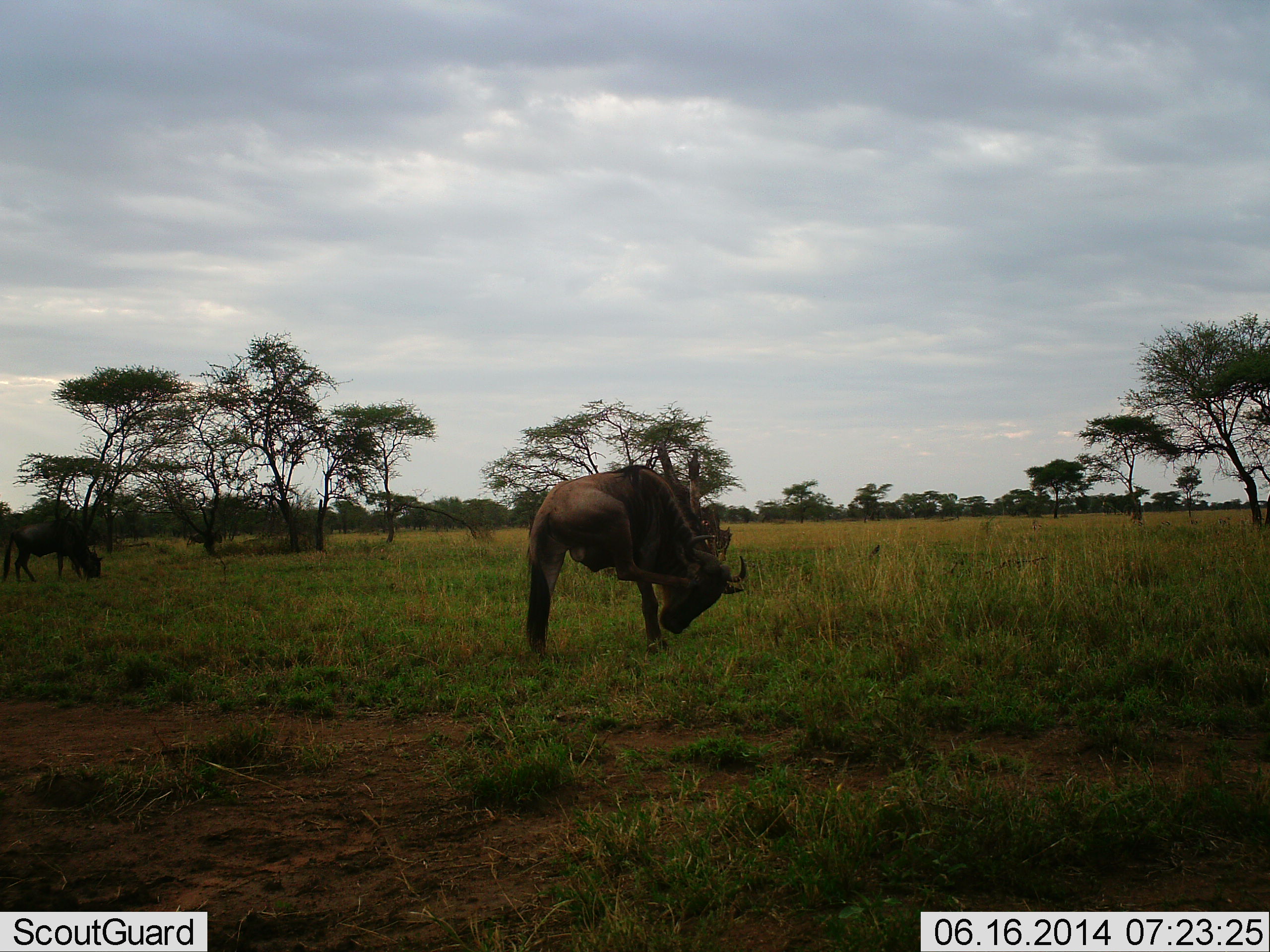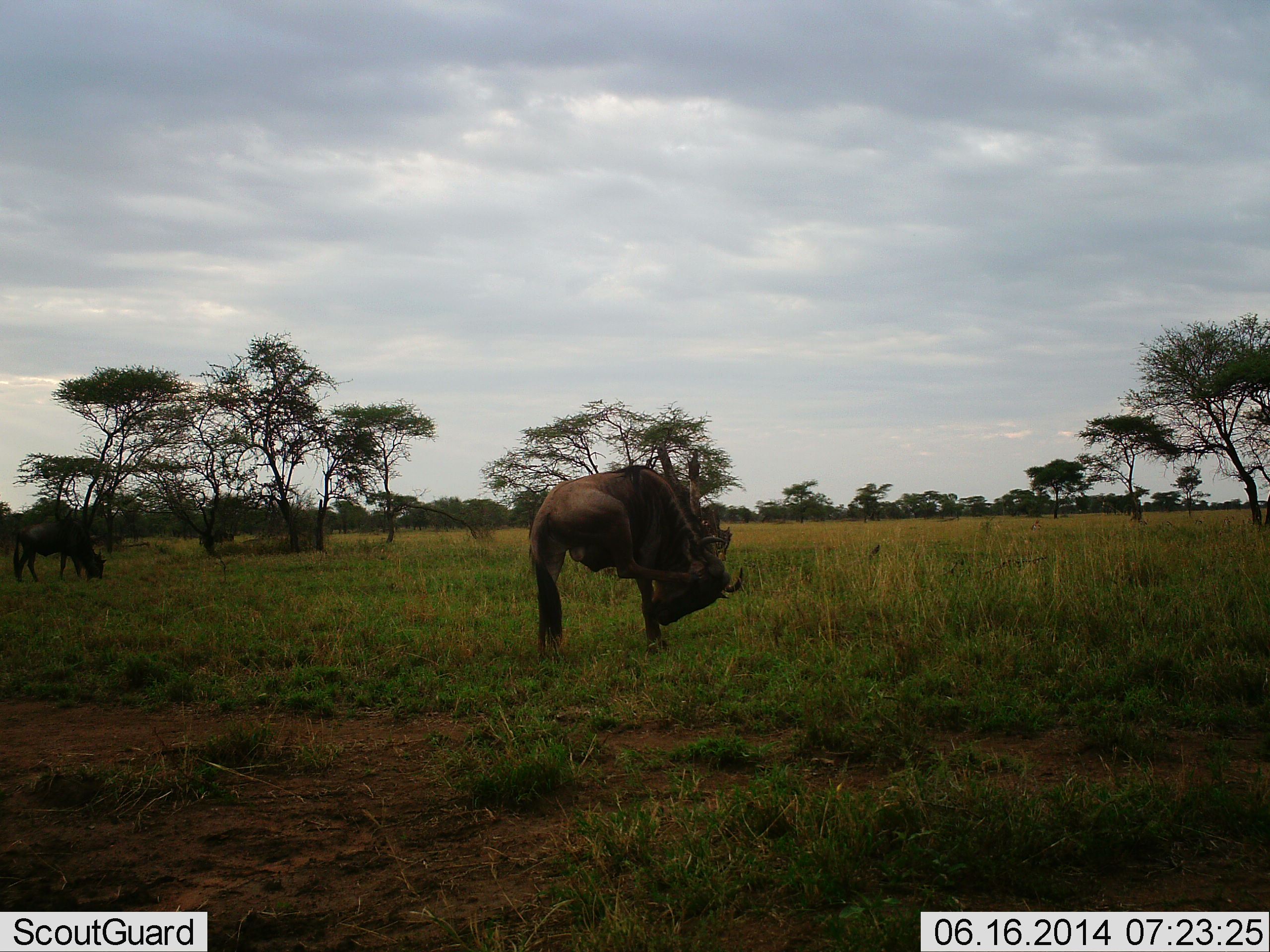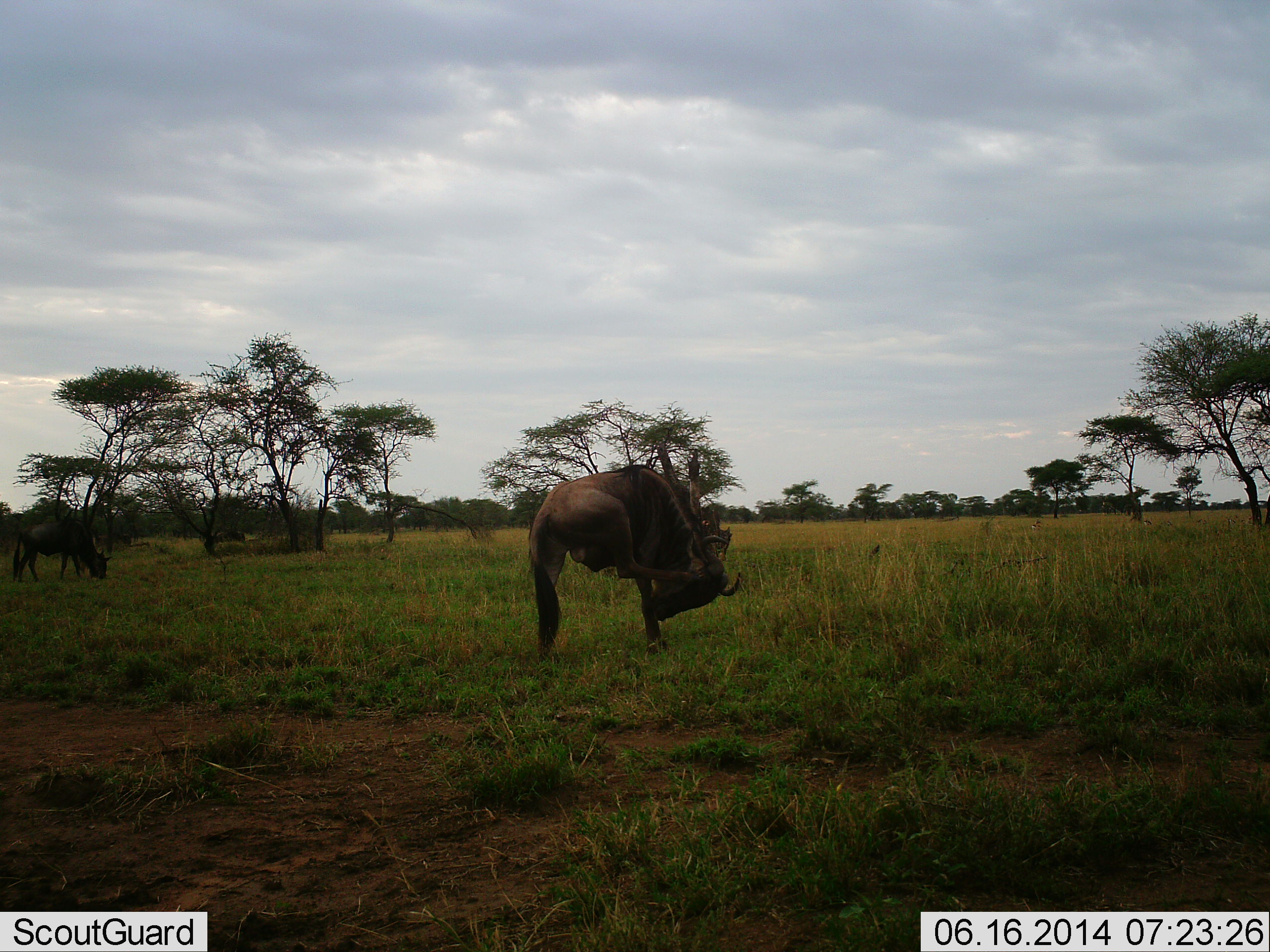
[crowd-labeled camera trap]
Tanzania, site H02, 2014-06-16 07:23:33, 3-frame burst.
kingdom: Animalia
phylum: Chordata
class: Mammalia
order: Artiodactyla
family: Bovidae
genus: Connochaetes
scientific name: Connochaetes taurinus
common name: blue wildebeest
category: wildebeest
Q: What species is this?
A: Wildebeest (blue wildebeest) (Connochaetes taurinus).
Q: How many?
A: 3.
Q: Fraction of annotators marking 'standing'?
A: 90%.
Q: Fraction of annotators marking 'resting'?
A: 0%.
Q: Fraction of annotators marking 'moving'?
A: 40%.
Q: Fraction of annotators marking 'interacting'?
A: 0%.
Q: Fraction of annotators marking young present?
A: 0%.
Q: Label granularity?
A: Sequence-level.